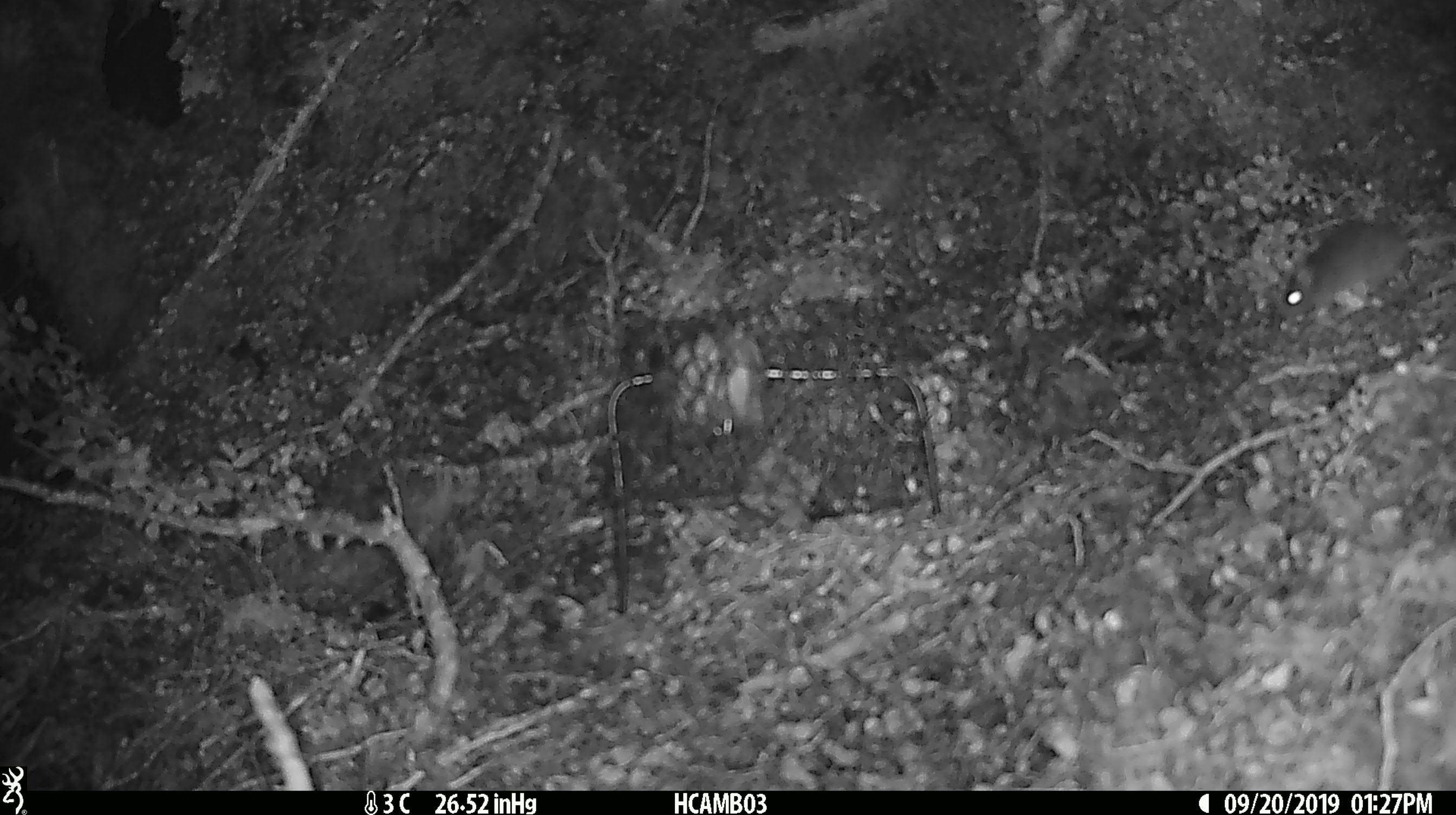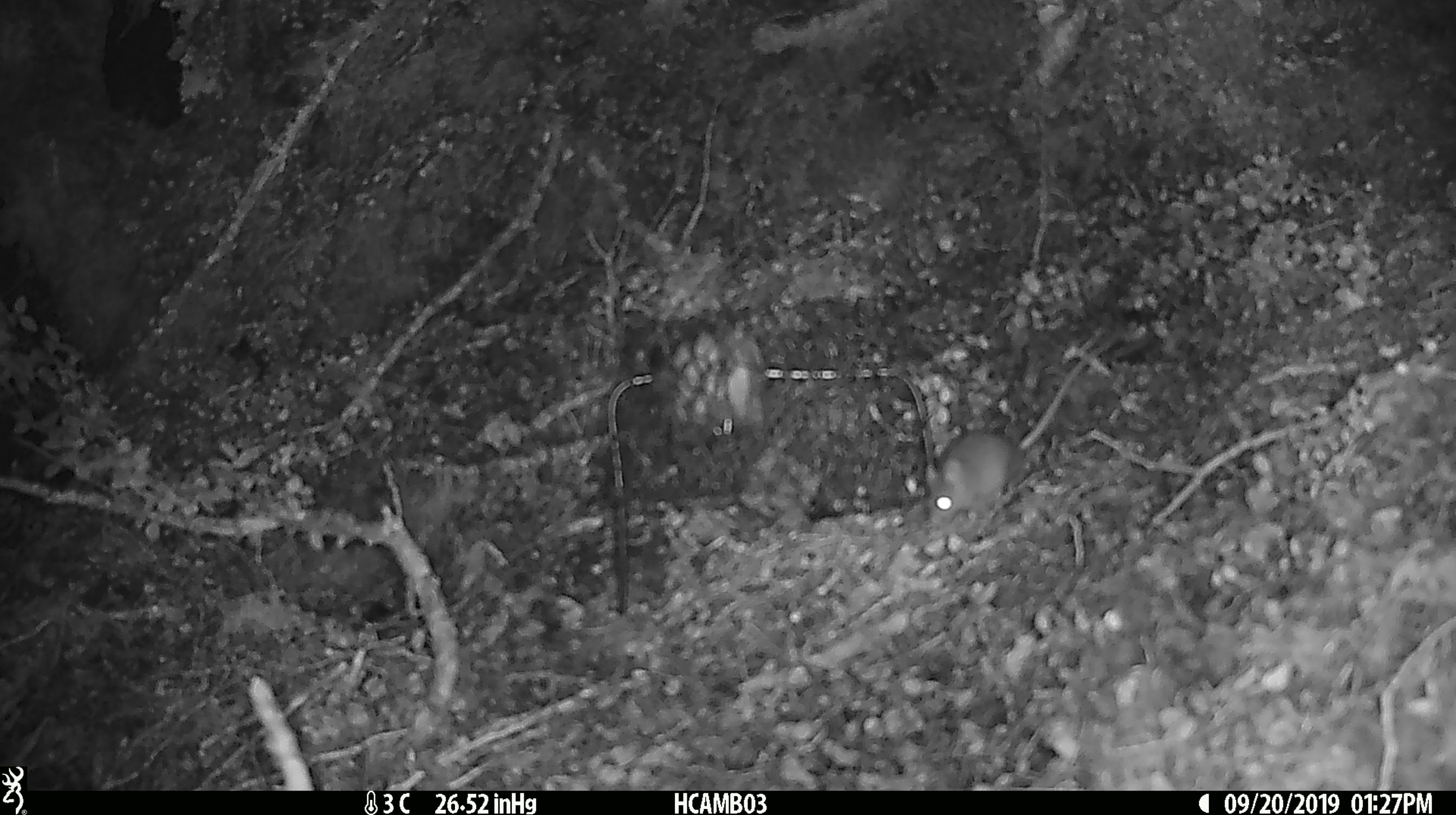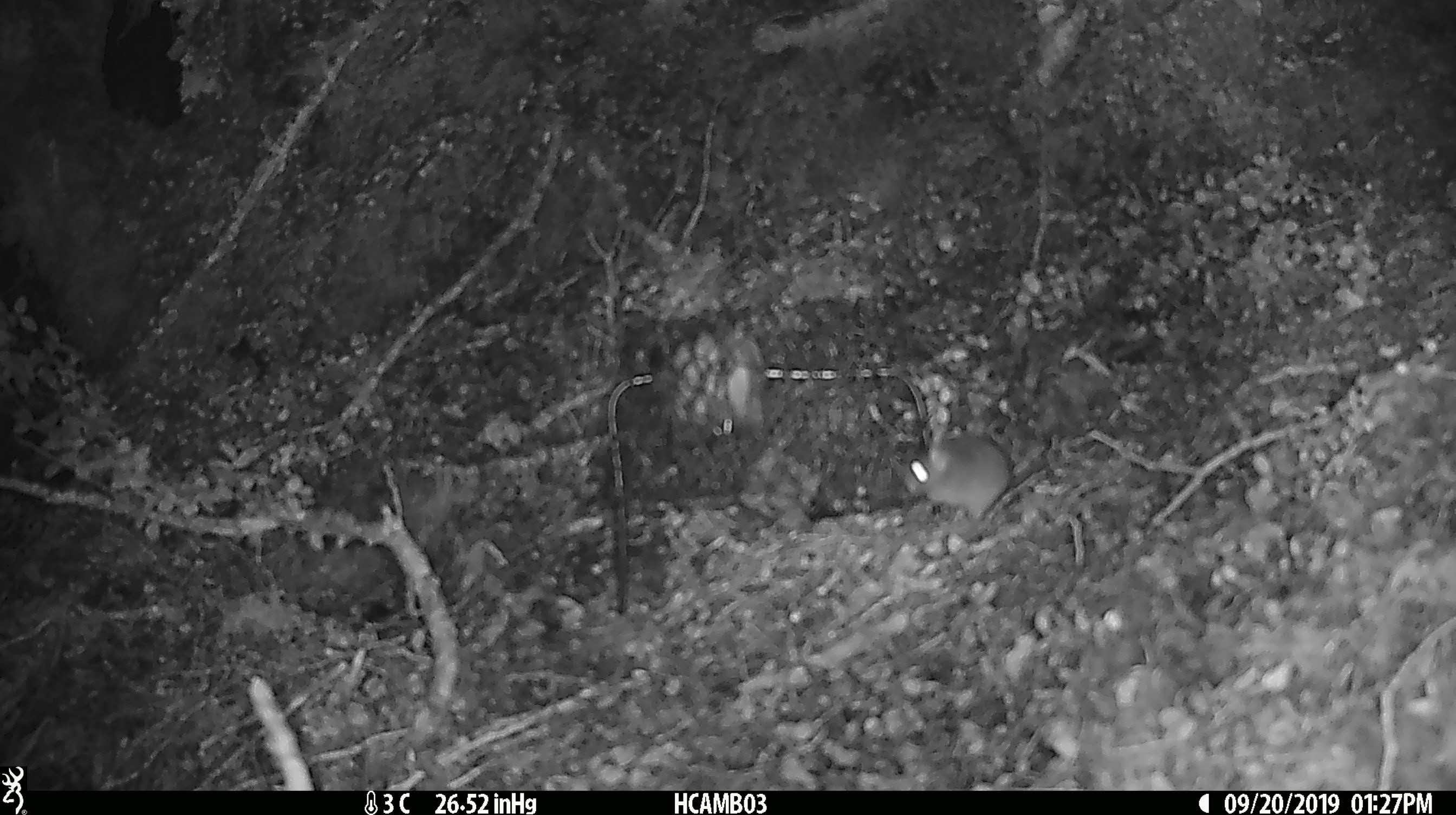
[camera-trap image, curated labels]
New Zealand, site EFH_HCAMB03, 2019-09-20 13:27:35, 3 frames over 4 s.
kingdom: Animalia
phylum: Chordata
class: Mammalia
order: Rodentia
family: Muridae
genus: Mus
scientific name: Mus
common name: mouse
Mouse (Mus).